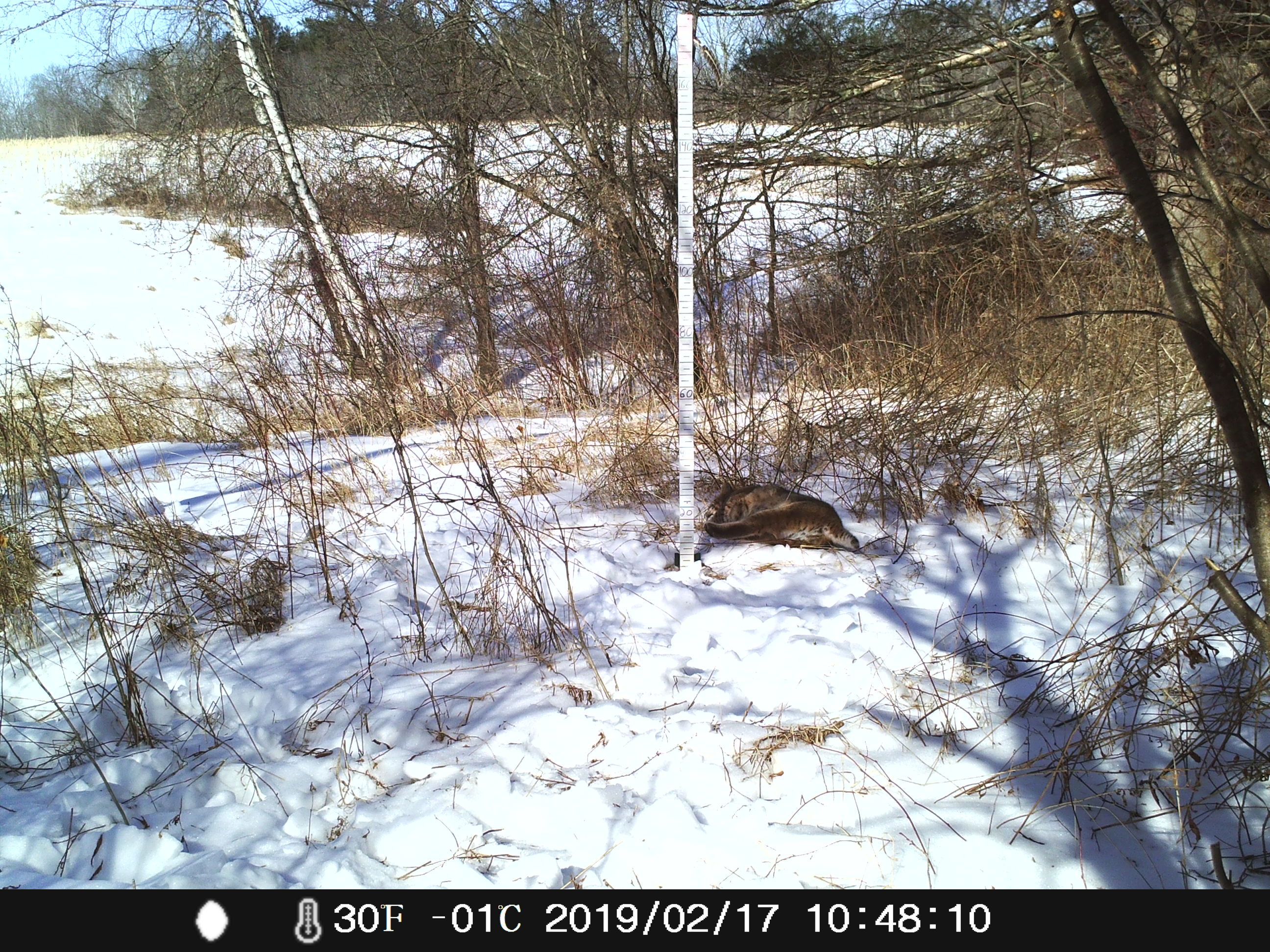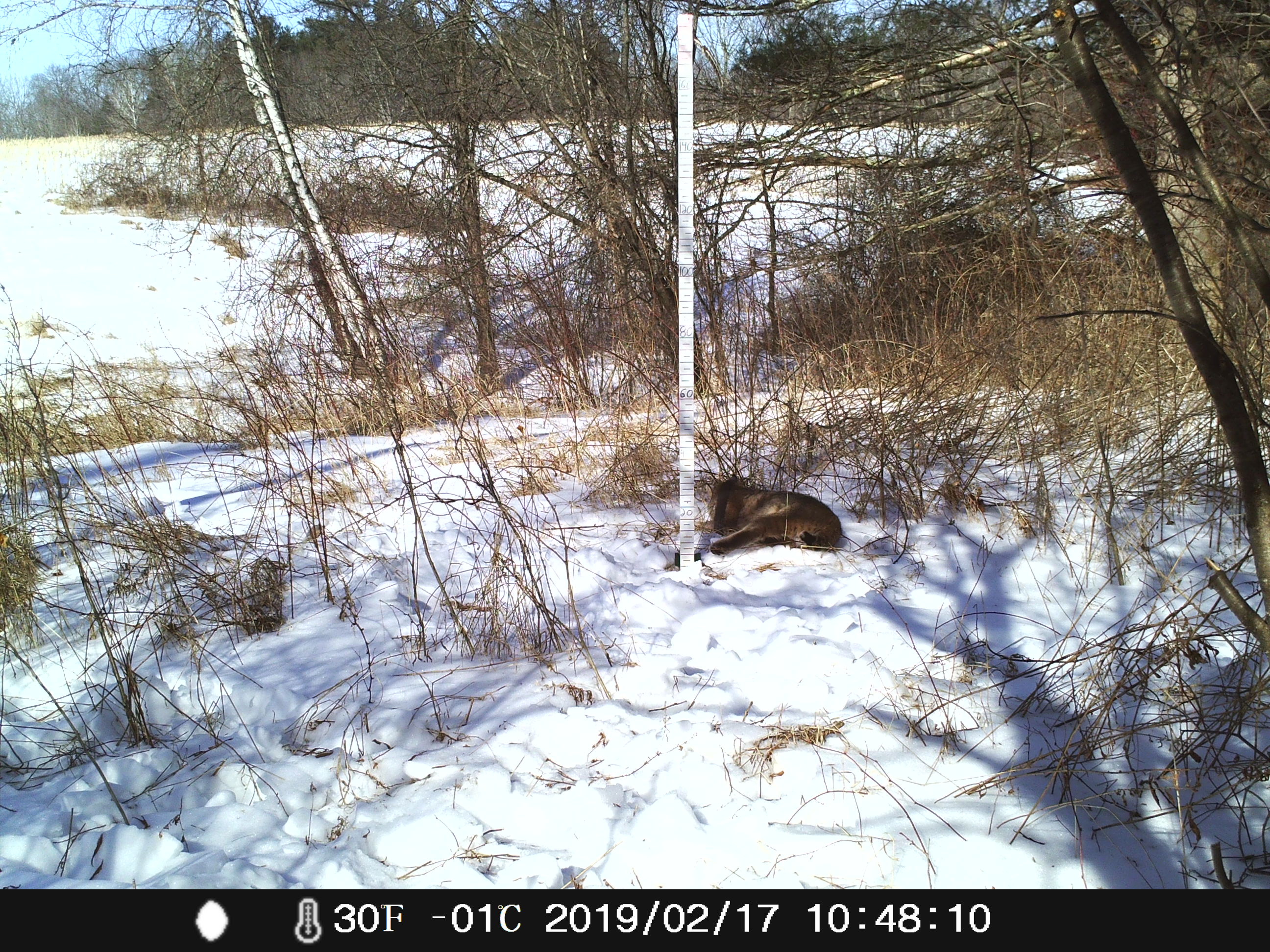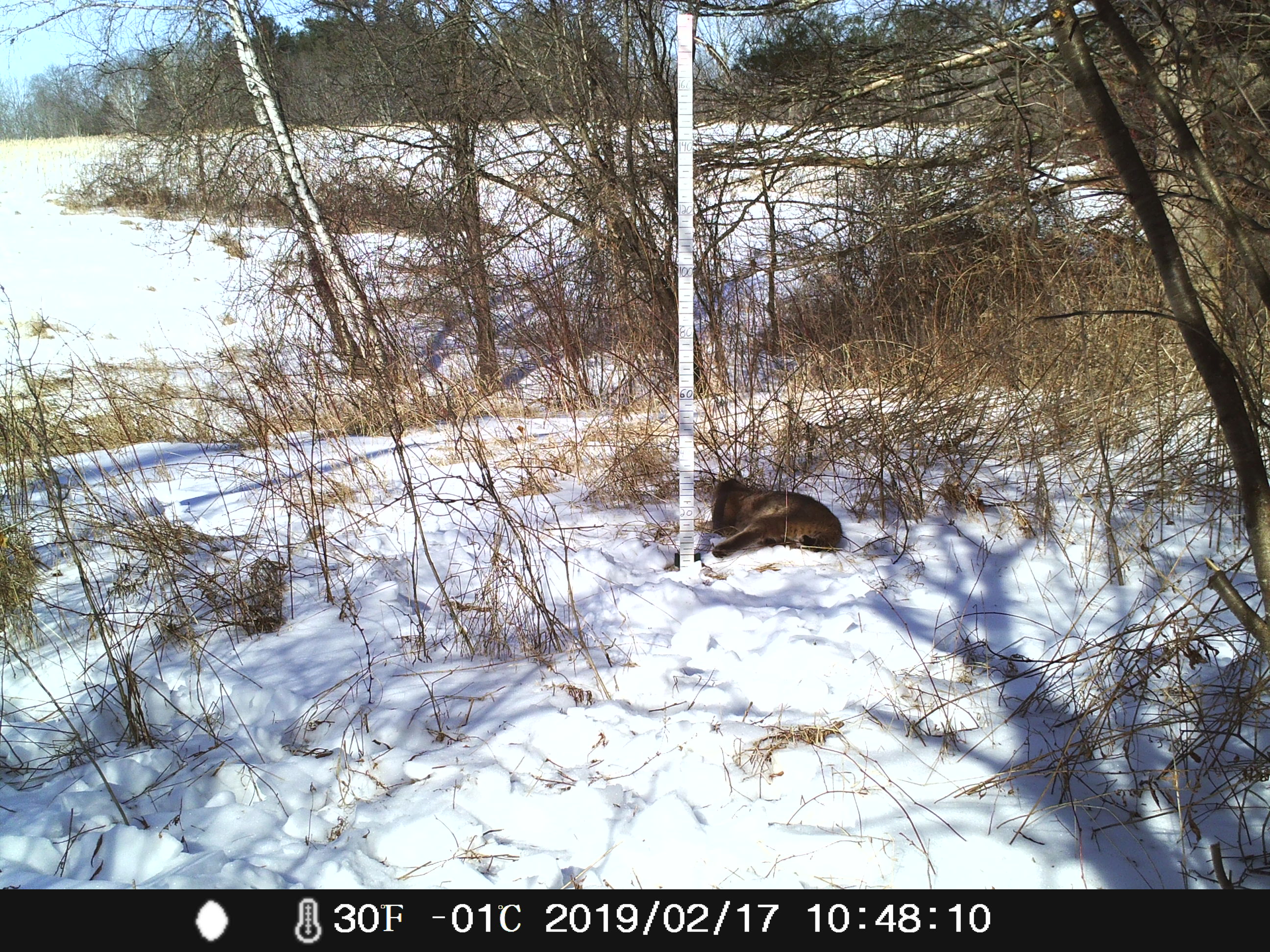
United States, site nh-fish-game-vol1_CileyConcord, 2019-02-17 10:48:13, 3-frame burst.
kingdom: Animalia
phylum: Chordata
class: Mammalia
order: Carnivora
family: Felidae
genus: Lynx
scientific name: Lynx rufus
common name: bobcat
Bobcat (Lynx rufus).